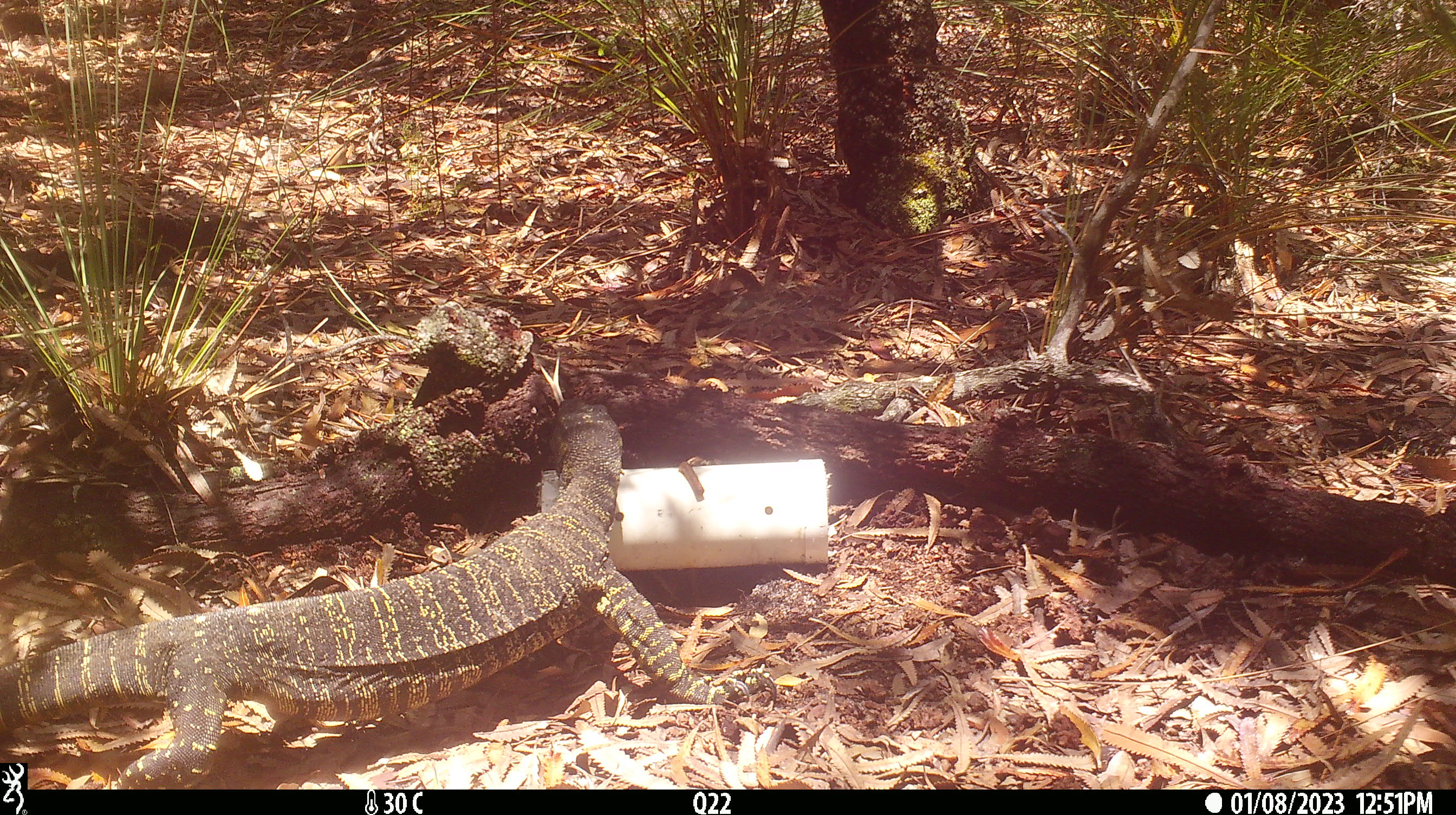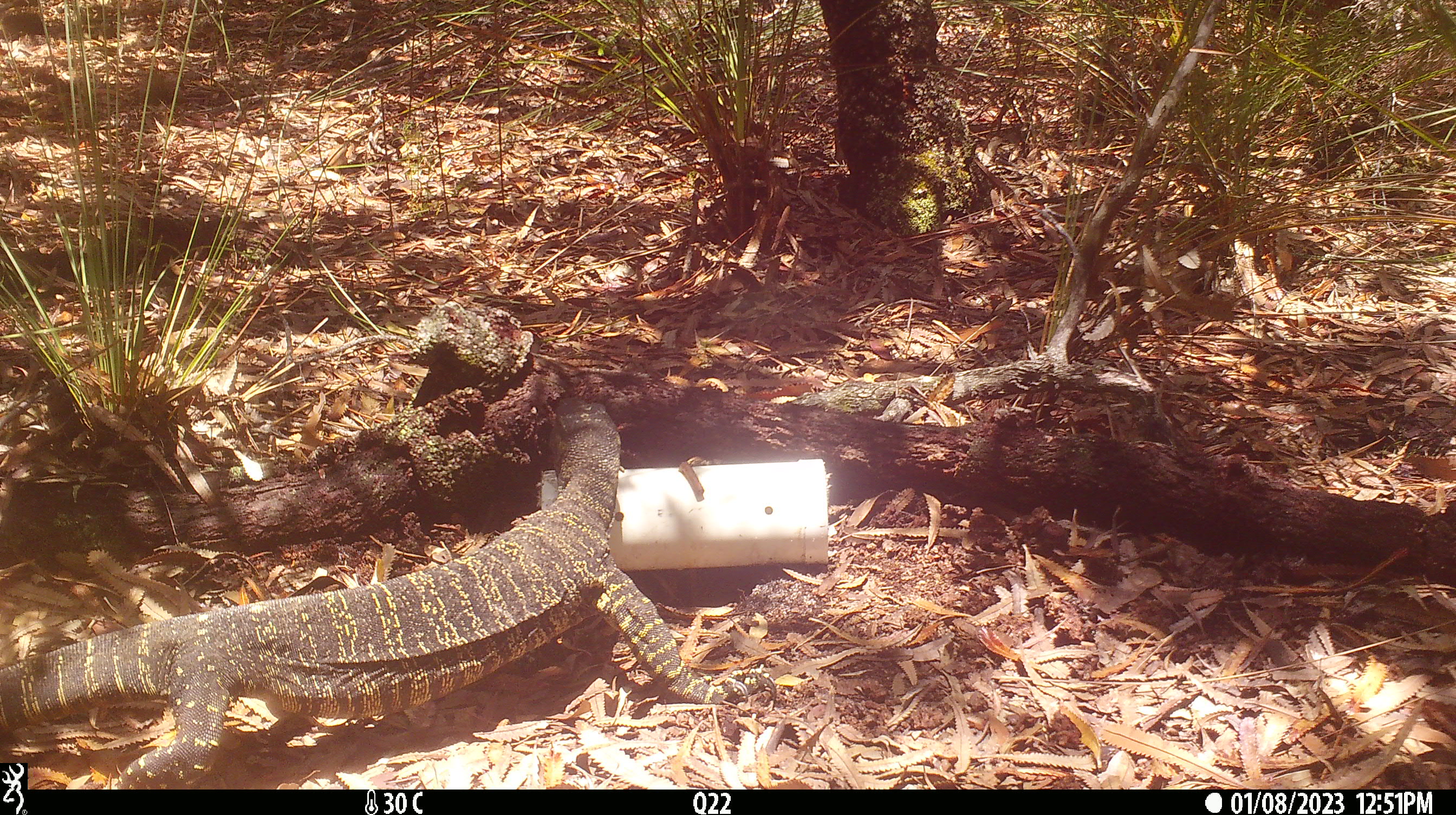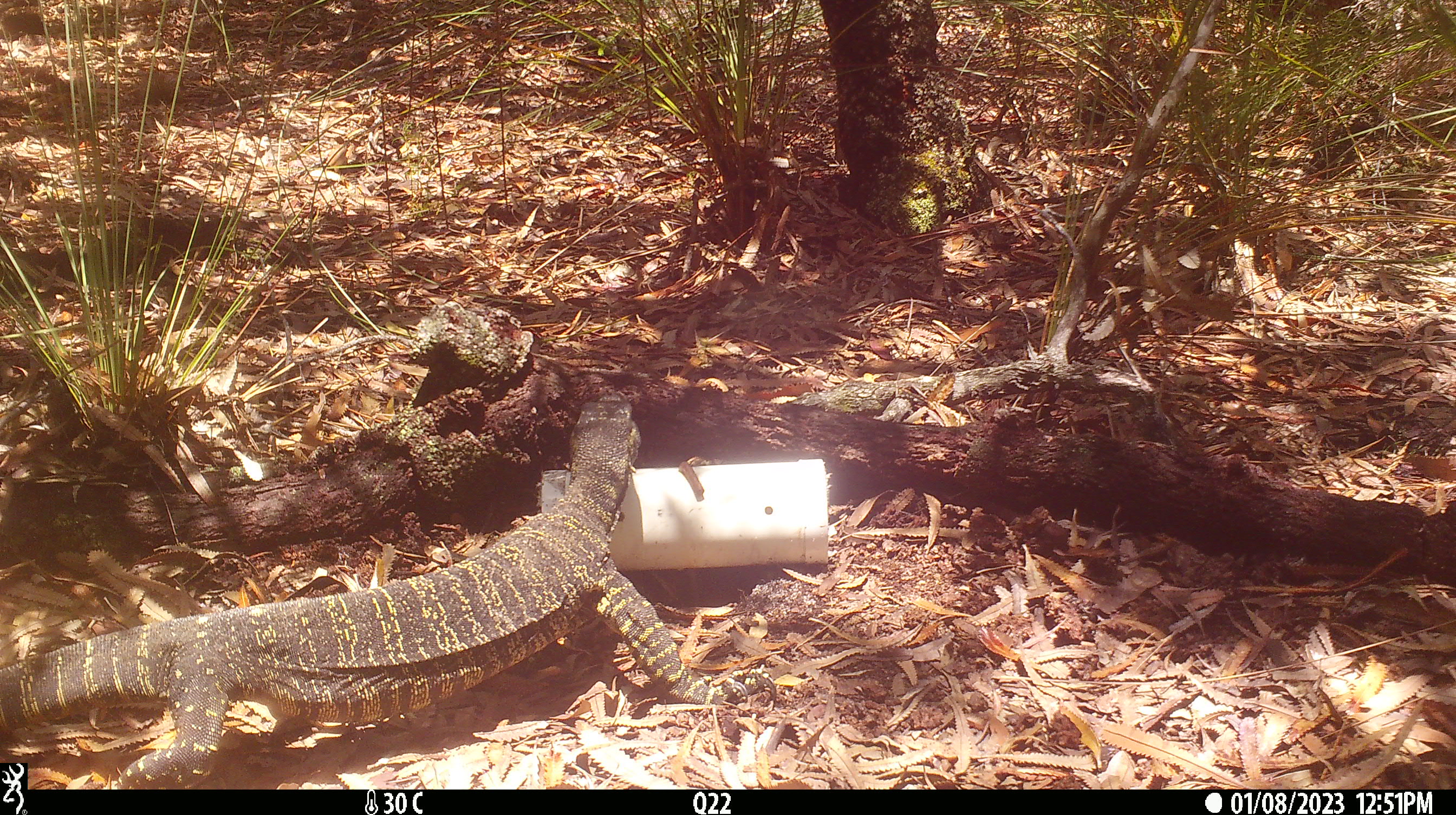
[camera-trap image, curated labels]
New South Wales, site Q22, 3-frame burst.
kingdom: Animalia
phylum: Chordata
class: Reptilia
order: Squamata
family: Varanidae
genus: Varanus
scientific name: Varanus varius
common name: lace monitor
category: goanna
Goanna (lace monitor) (Varanus varius).